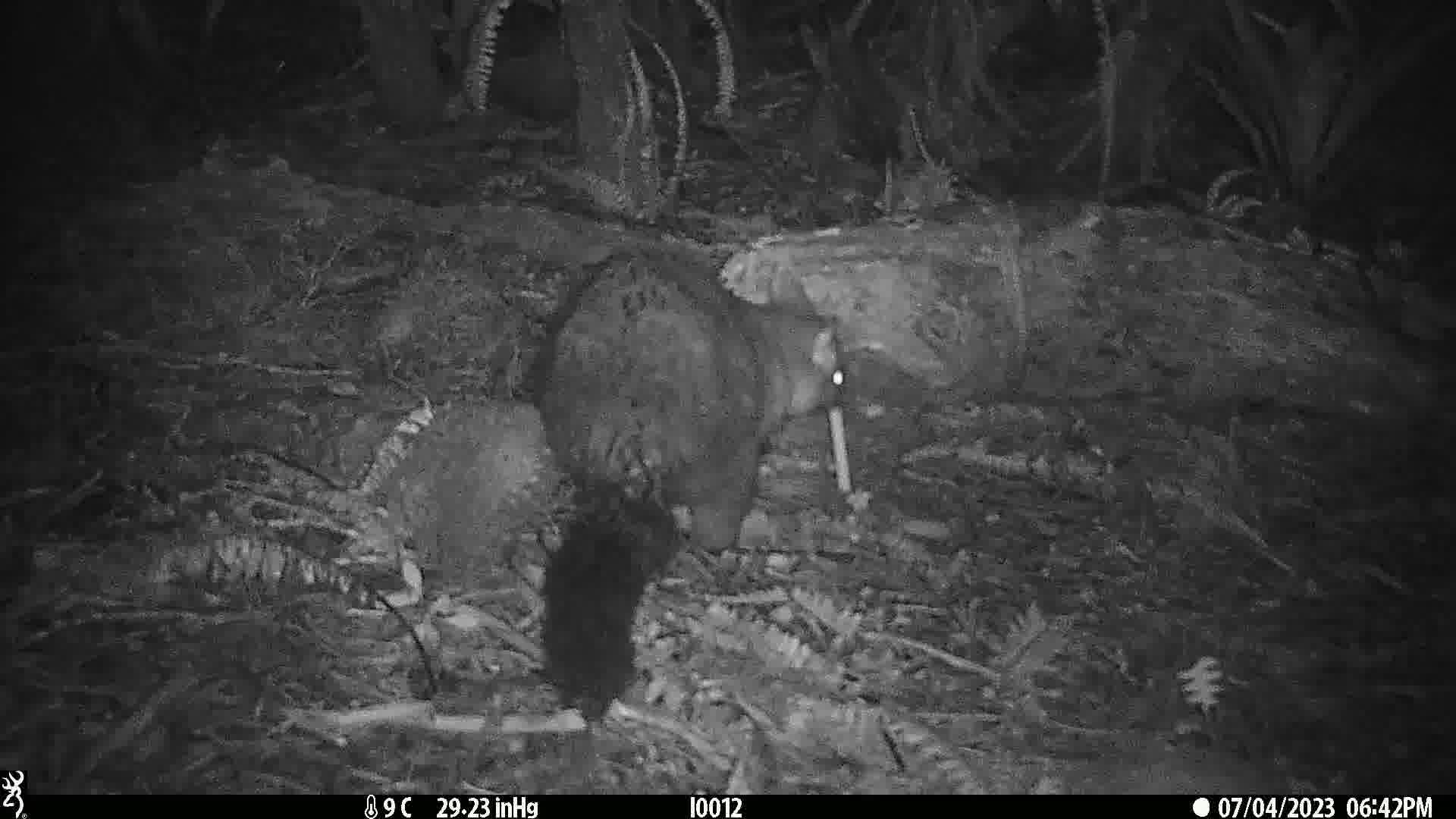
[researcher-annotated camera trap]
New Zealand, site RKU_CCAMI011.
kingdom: Animalia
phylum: Chordata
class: Mammalia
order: Diprotodontia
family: Phalangeridae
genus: Trichosurus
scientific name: Trichosurus vulpecula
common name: common brushtail possum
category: possum